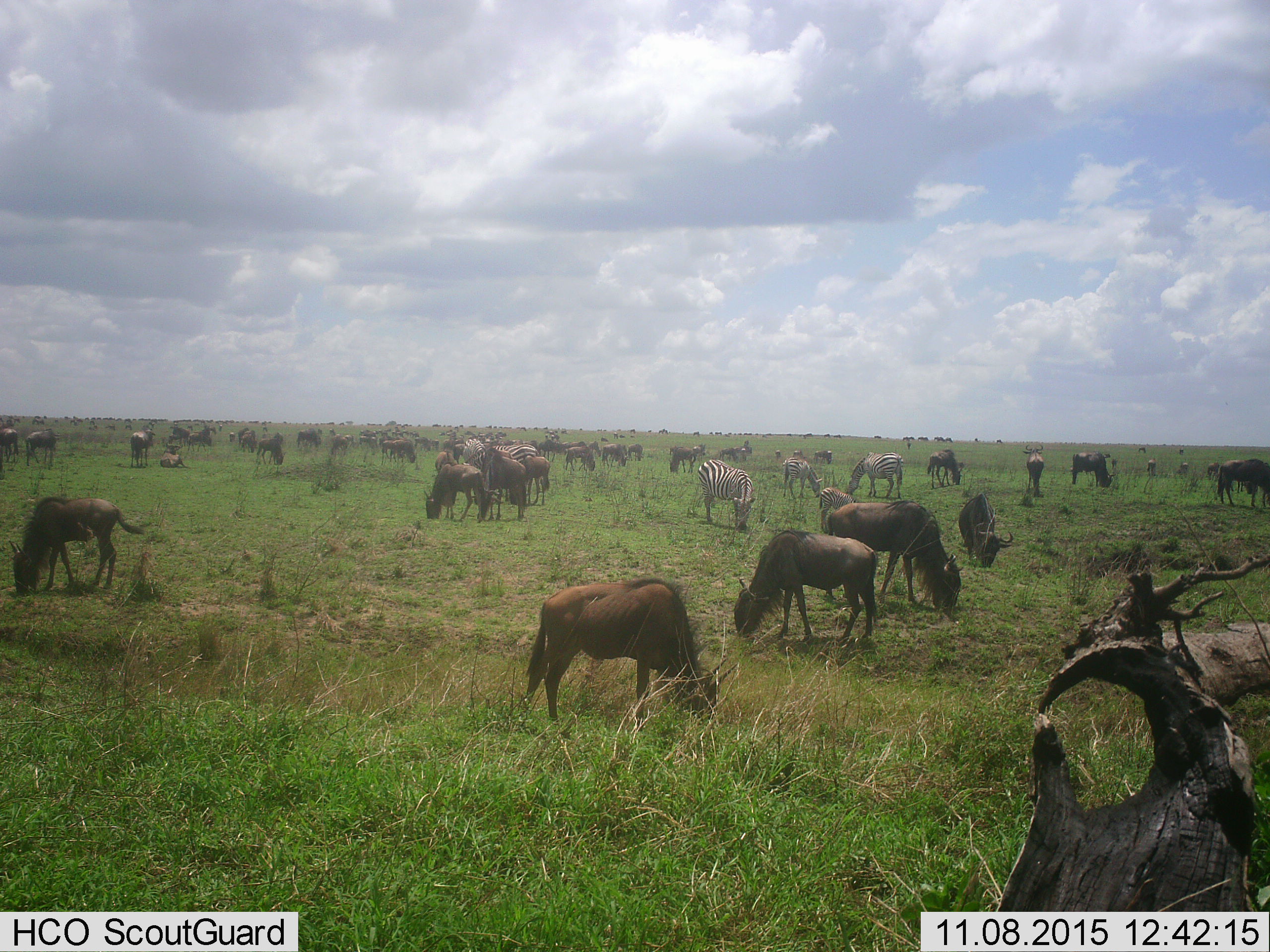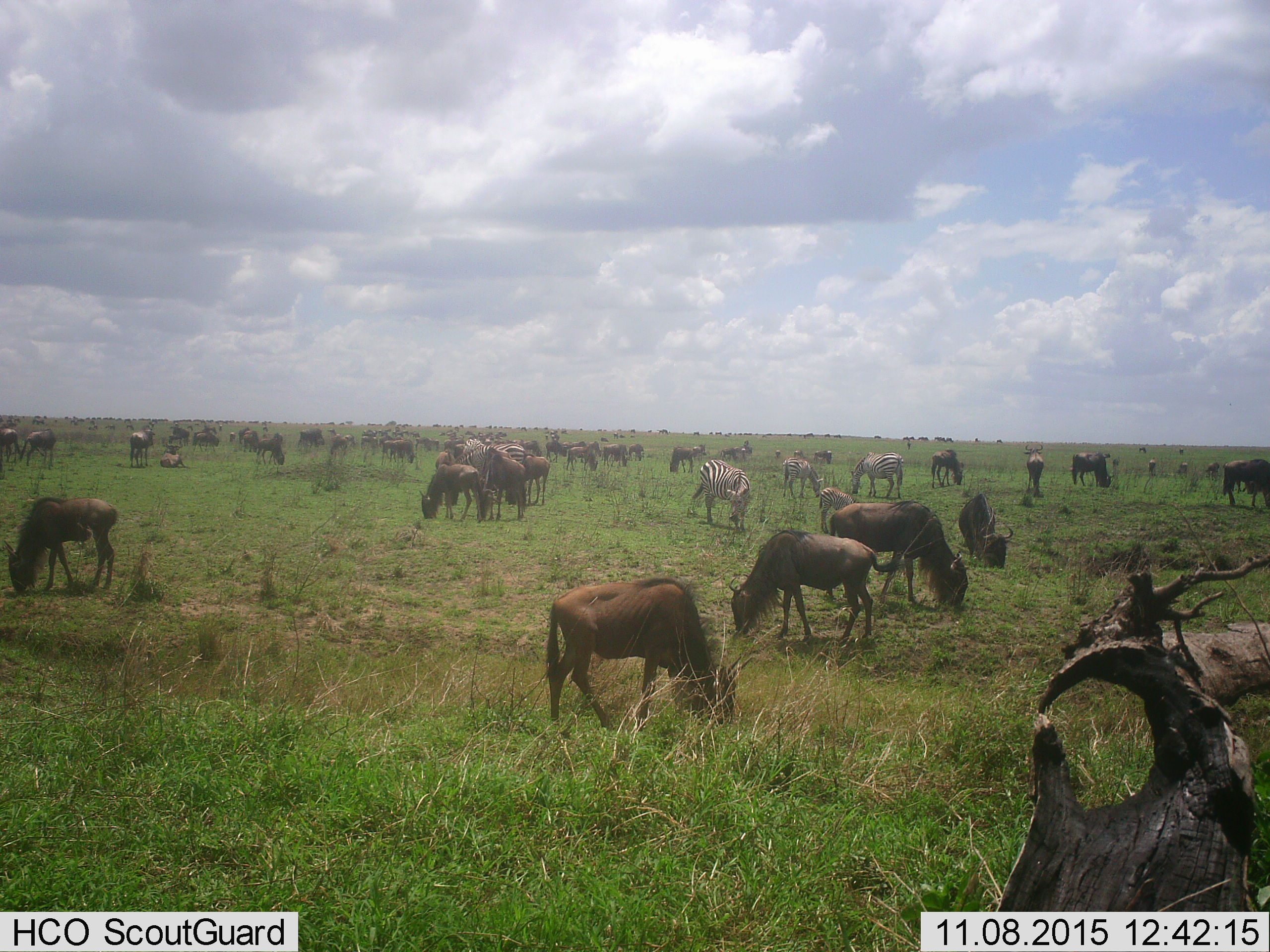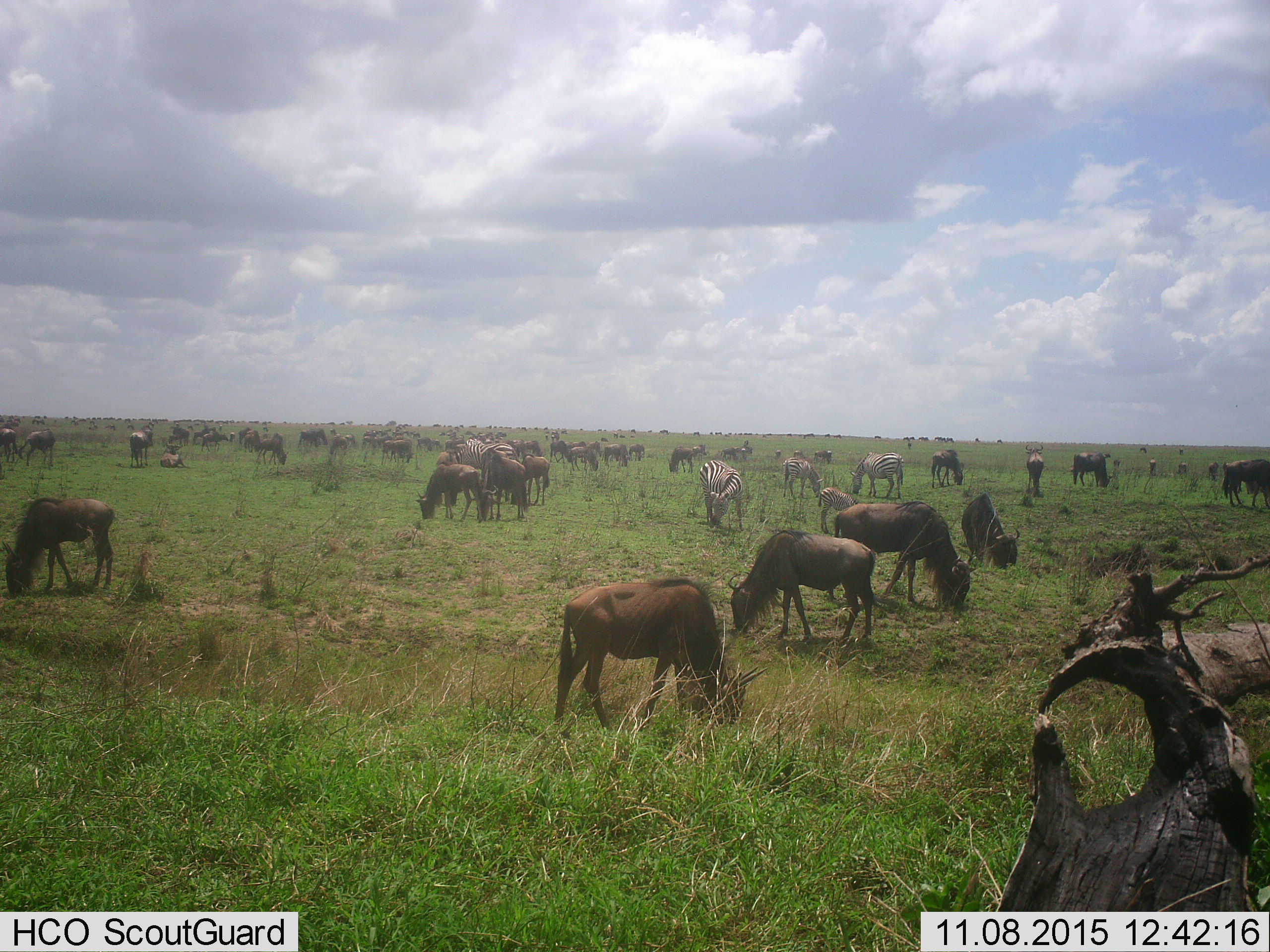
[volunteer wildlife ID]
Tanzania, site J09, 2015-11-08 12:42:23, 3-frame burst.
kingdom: Animalia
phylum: Chordata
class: Mammalia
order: Artiodactyla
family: Bovidae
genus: Connochaetes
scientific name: Connochaetes taurinus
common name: blue wildebeest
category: wildebeest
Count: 51+.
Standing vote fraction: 80%.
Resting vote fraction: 30%.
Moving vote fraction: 30%.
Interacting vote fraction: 10%.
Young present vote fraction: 20%.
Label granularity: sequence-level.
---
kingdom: Animalia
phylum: Chordata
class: Mammalia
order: Perissodactyla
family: Equidae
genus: Equus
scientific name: Equus quagga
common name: plains zebra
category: zebra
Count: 6.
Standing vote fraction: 70%.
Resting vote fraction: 0%.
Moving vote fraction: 30%.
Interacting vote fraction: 10%.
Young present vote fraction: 60%.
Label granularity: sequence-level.